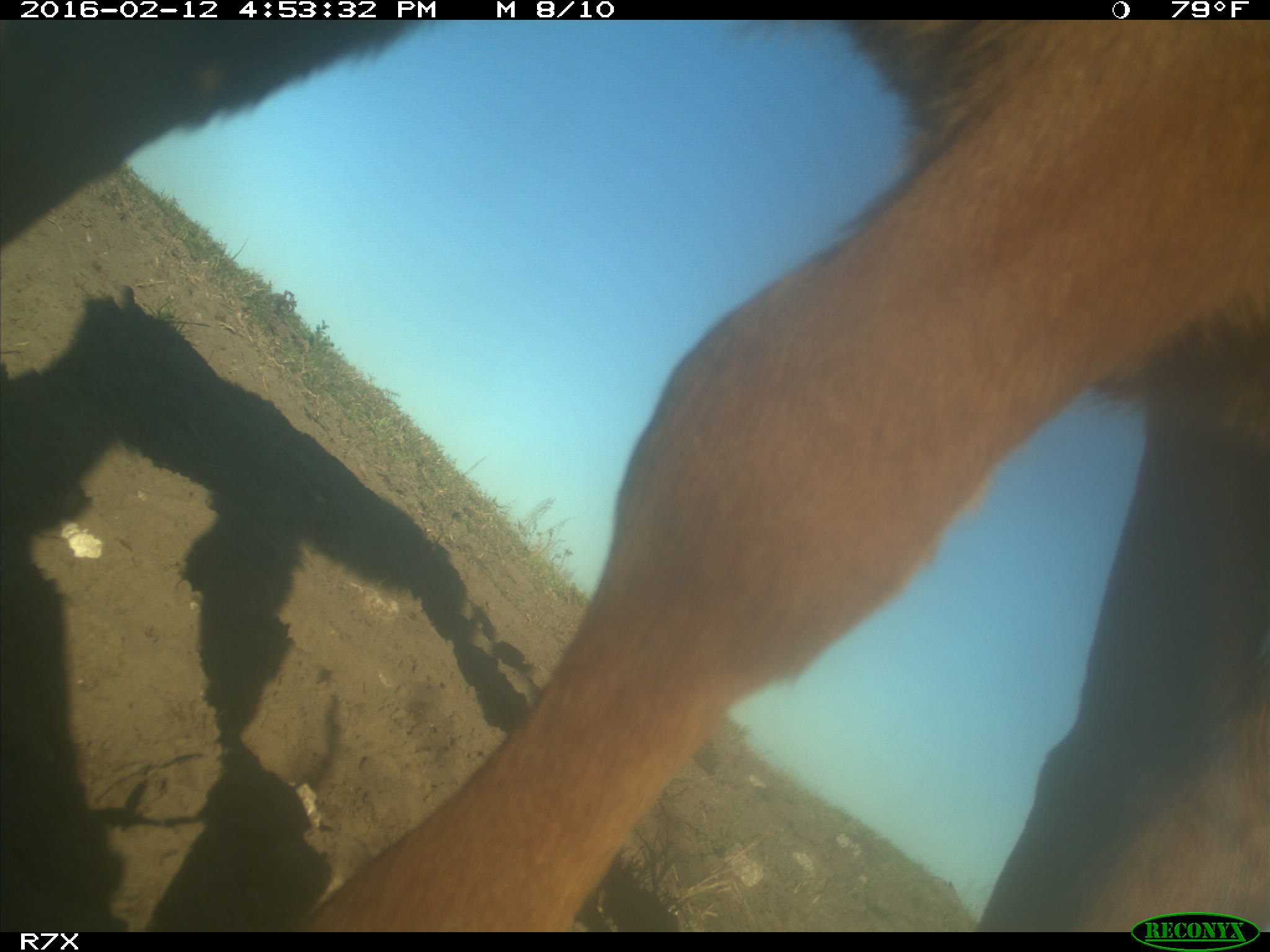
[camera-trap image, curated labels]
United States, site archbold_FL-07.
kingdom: Animalia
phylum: Chordata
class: Mammalia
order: Artiodactyla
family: Bovidae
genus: Bos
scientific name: Bos taurus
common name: domestic cow